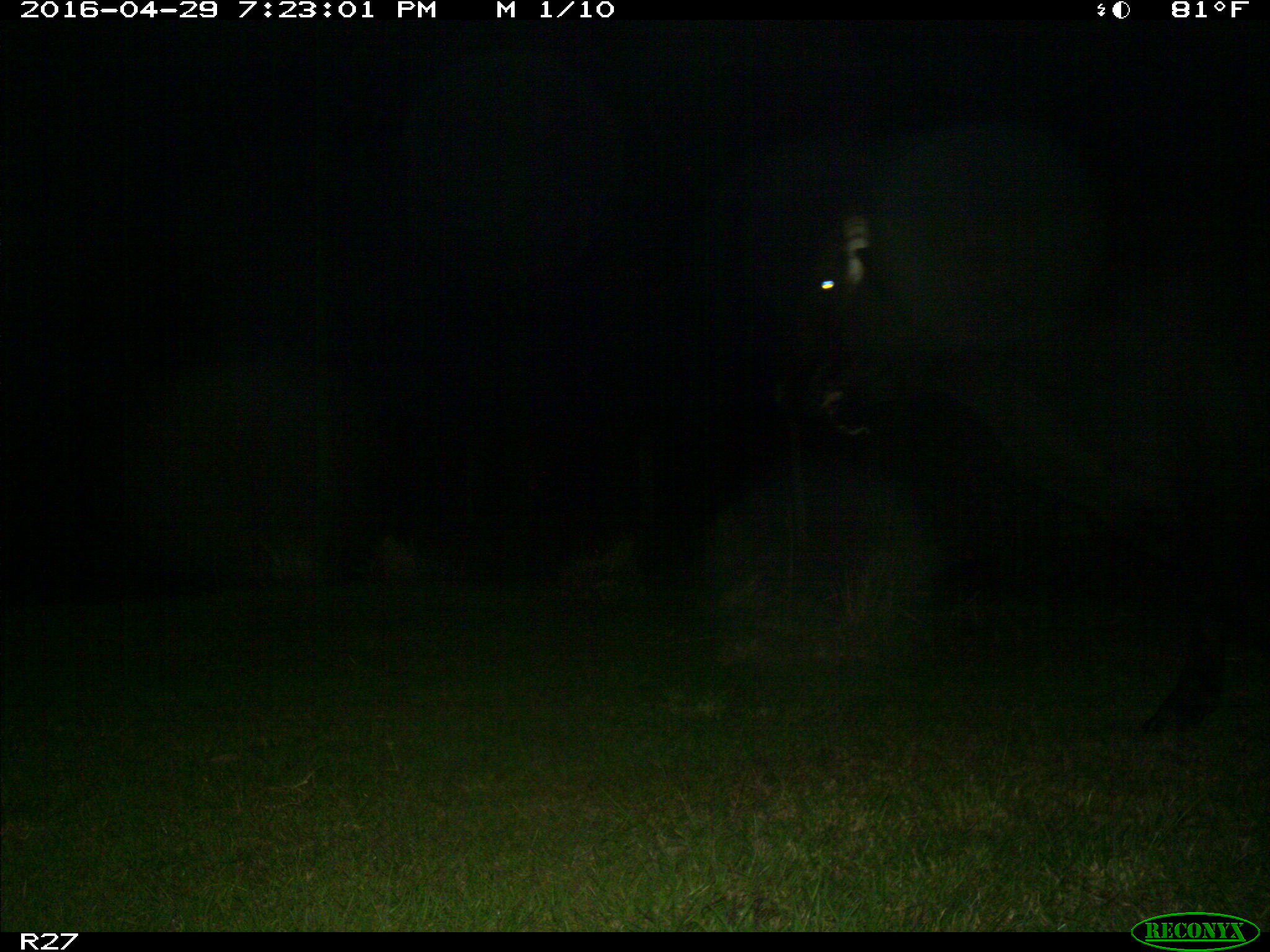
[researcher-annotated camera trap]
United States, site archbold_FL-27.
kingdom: Animalia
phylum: Chordata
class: Mammalia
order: Artiodactyla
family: Bovidae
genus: Bos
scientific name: Bos taurus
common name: domestic cow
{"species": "Bos taurus (domestic cow)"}